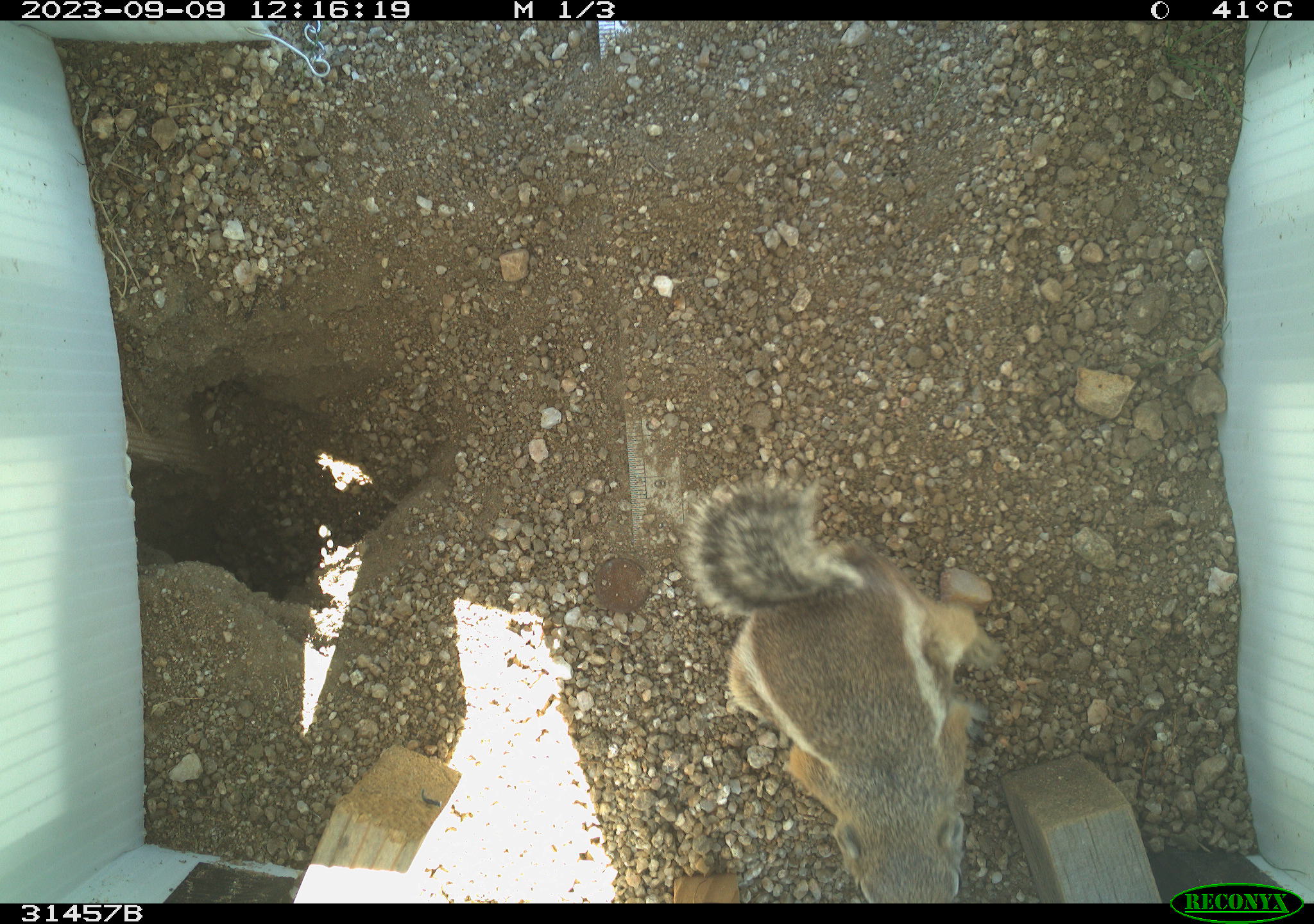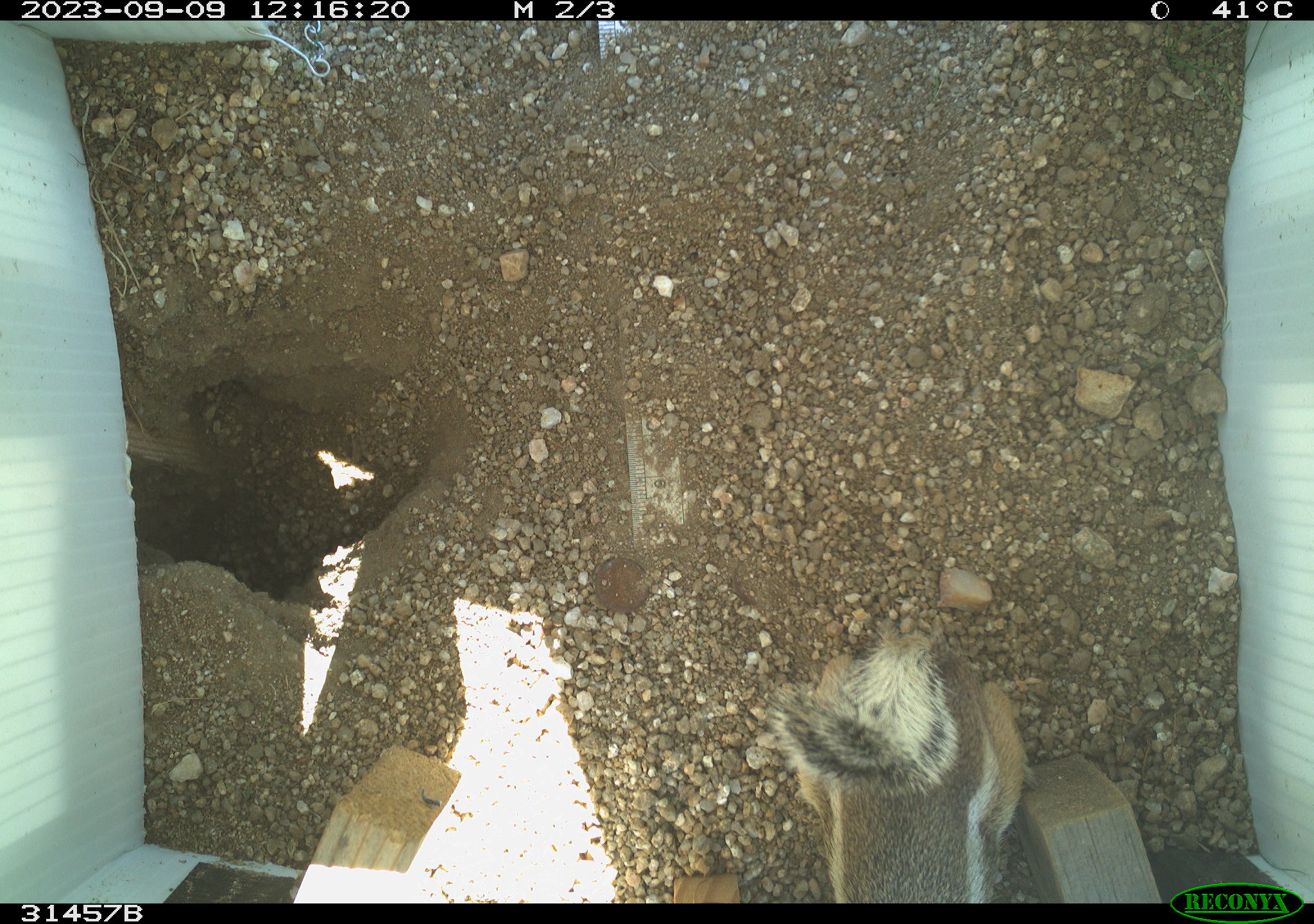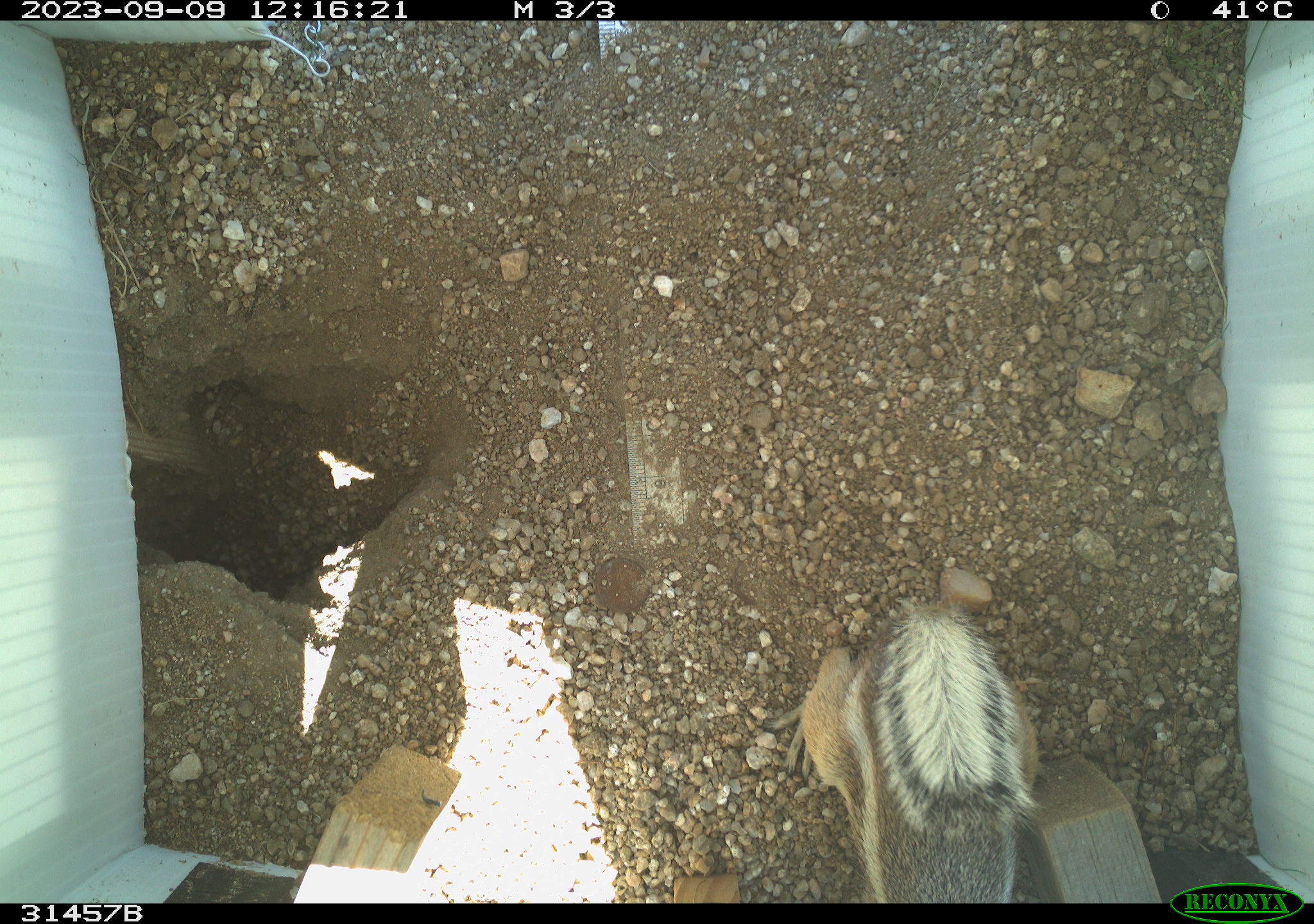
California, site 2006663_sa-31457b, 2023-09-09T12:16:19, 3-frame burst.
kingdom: Animalia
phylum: Chordata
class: Mammalia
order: Rodentia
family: Sciuridae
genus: Ammospermophilus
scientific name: Ammospermophilus leucurus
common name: white-tailed antelope squirrel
White-tailed antelope squirrel (Ammospermophilus leucurus).